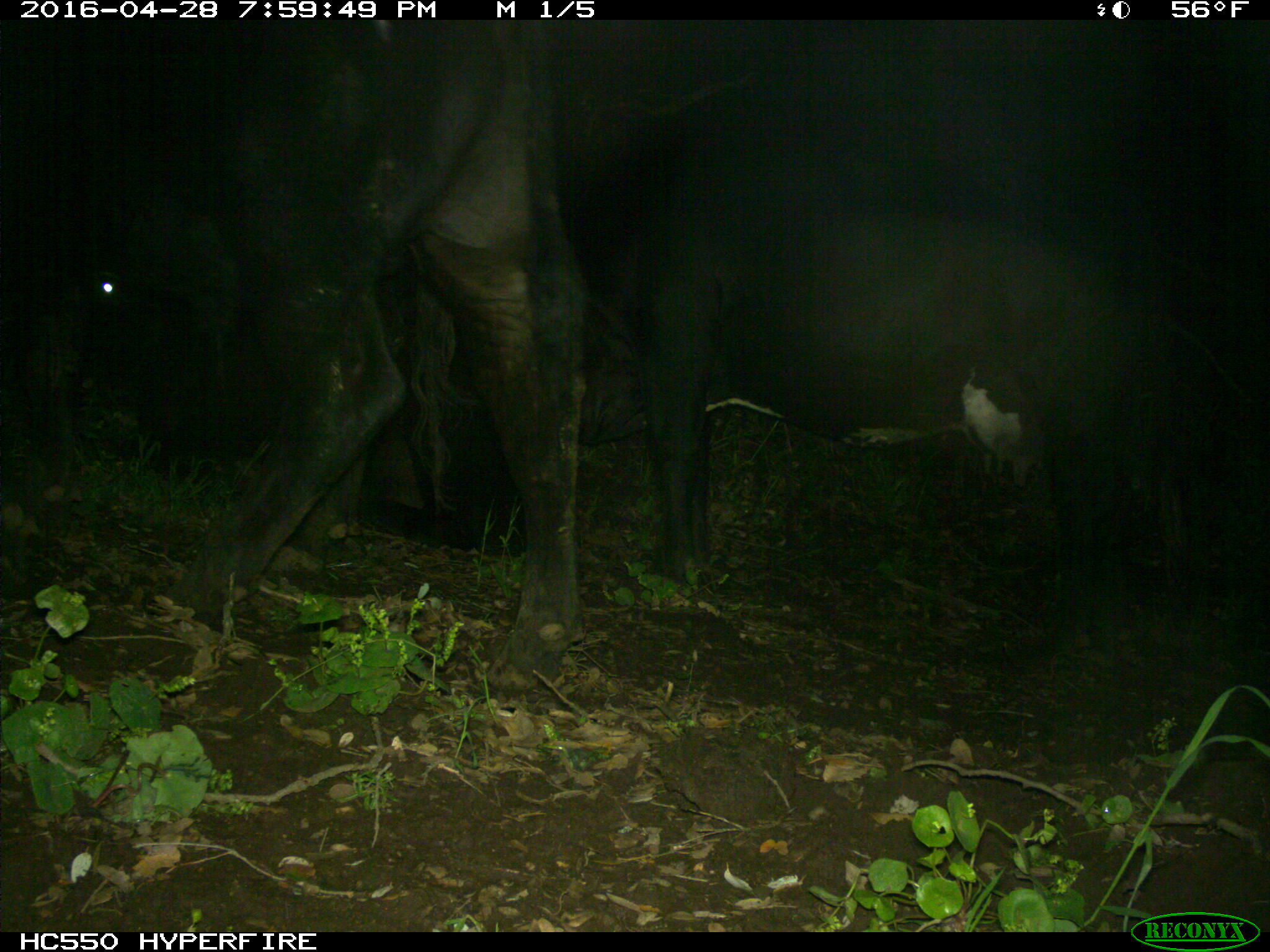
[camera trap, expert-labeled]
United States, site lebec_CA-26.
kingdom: Animalia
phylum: Chordata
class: Mammalia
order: Artiodactyla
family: Bovidae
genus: Bos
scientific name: Bos taurus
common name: domestic cow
Bos taurus (domestic cow).